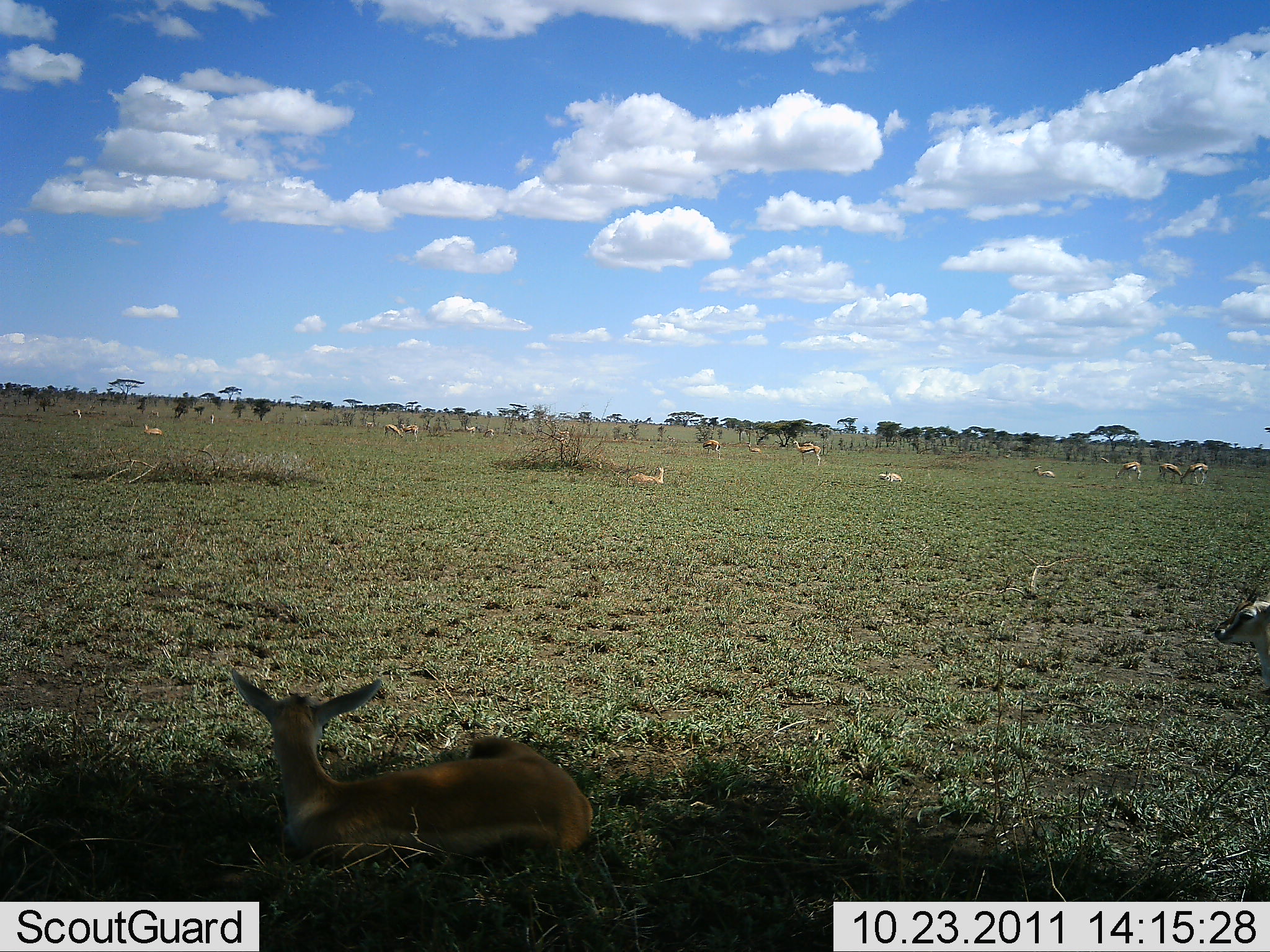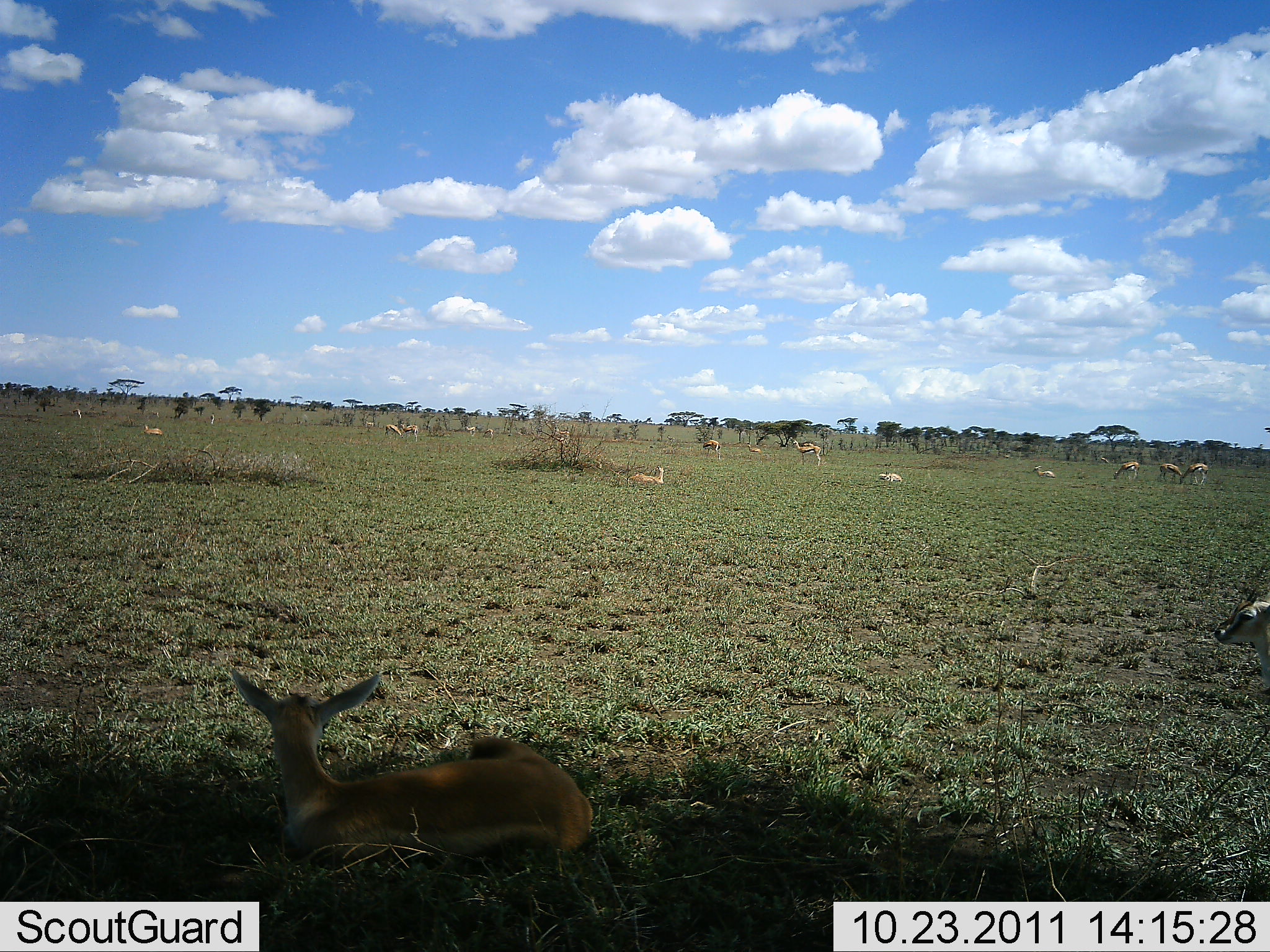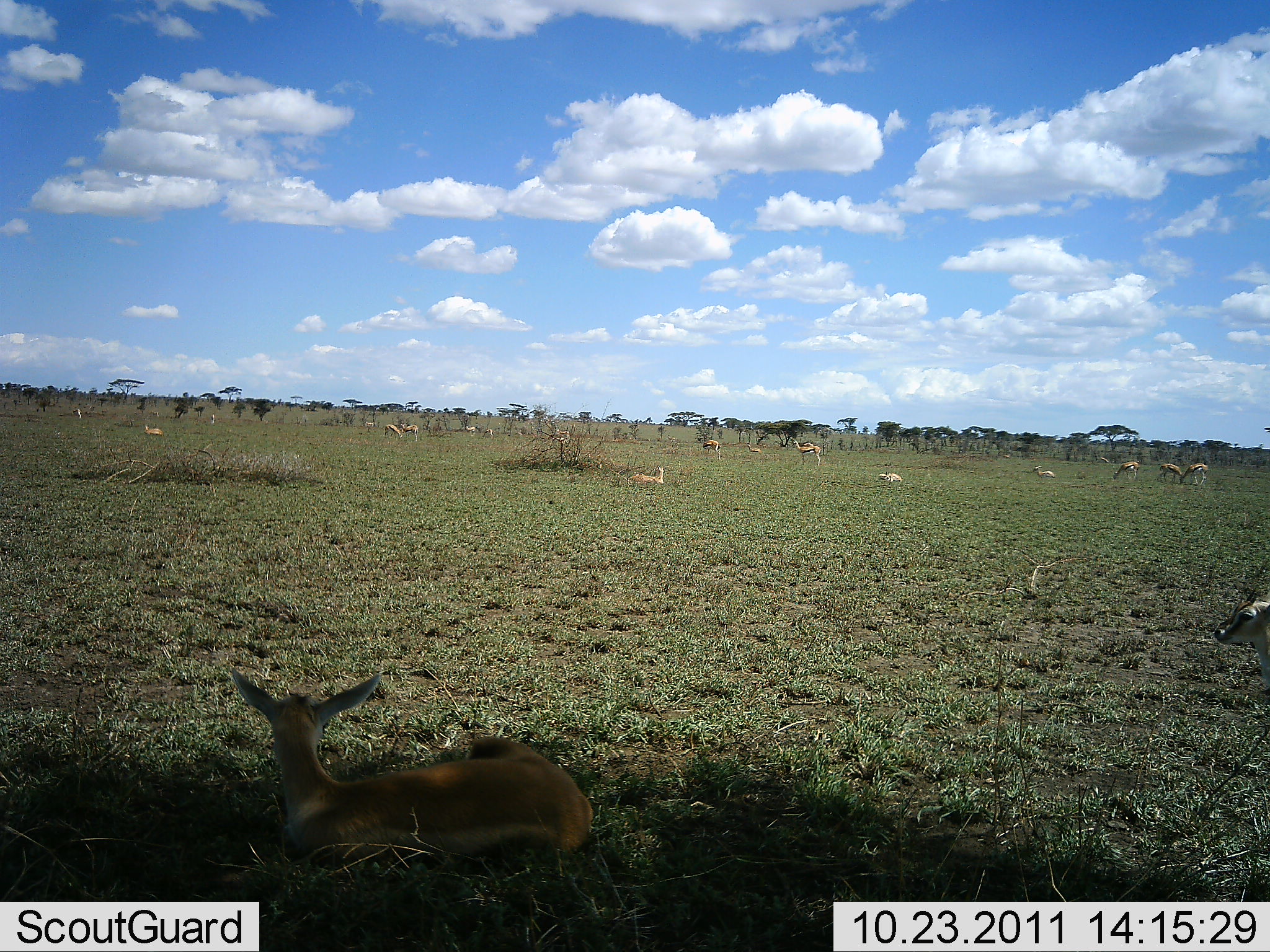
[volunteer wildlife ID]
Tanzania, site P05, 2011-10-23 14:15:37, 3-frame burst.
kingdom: Animalia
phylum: Chordata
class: Mammalia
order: Artiodactyla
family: Bovidae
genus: Eudorcas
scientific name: Eudorcas thomsonii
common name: thomson's gazelle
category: gazellethomsons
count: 11-50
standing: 45%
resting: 100%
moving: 18%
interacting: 0%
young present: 18%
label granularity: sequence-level